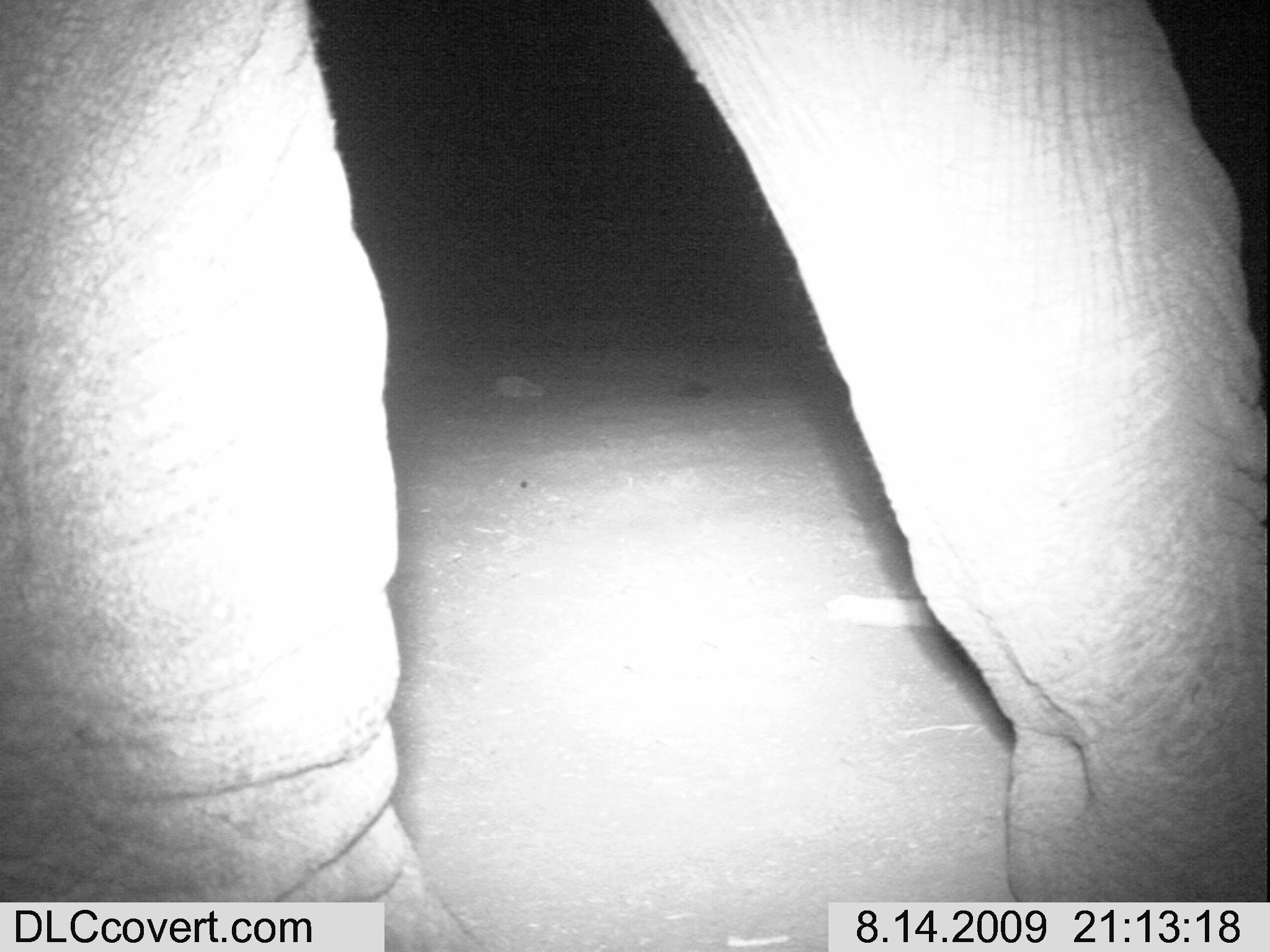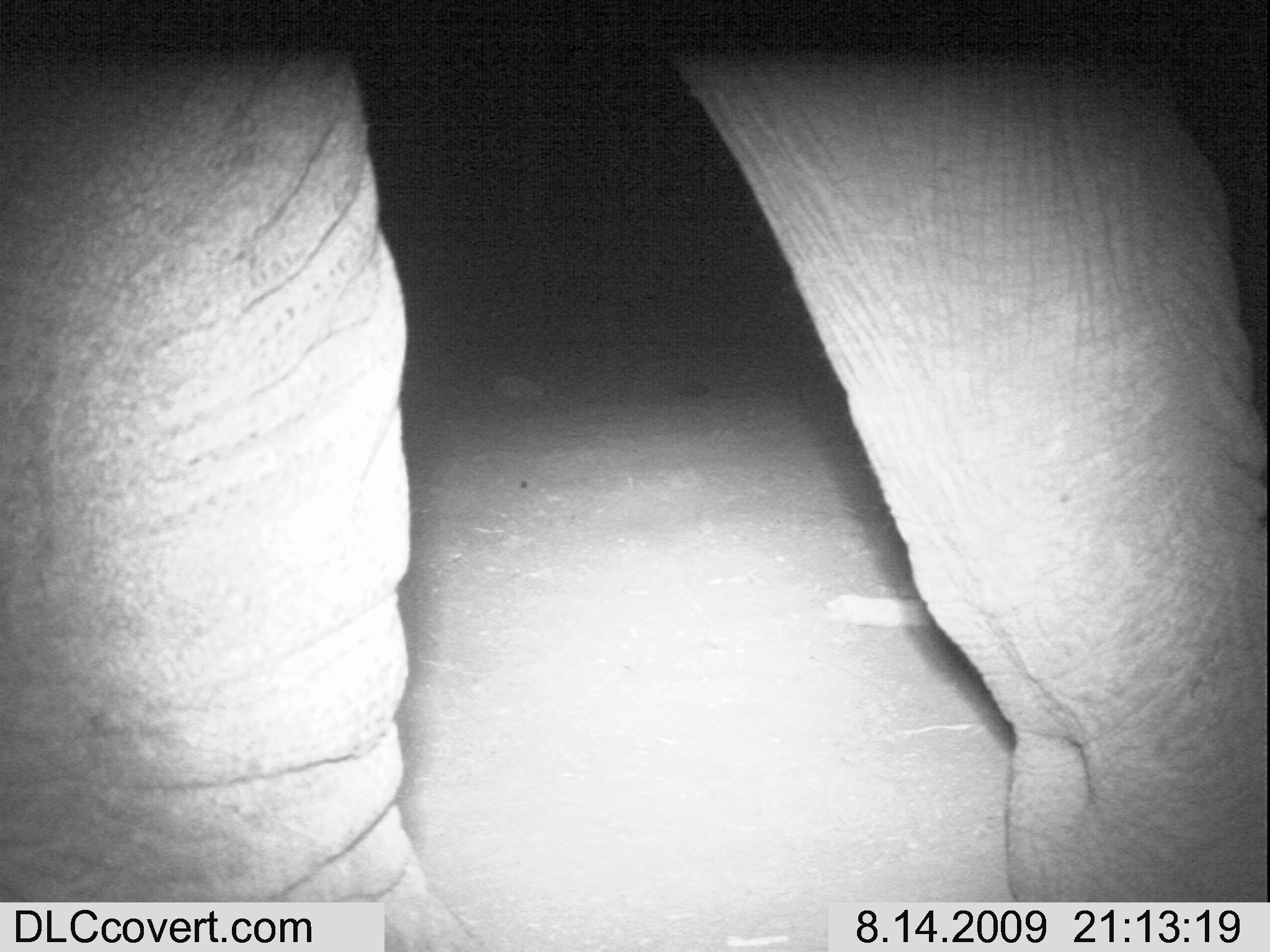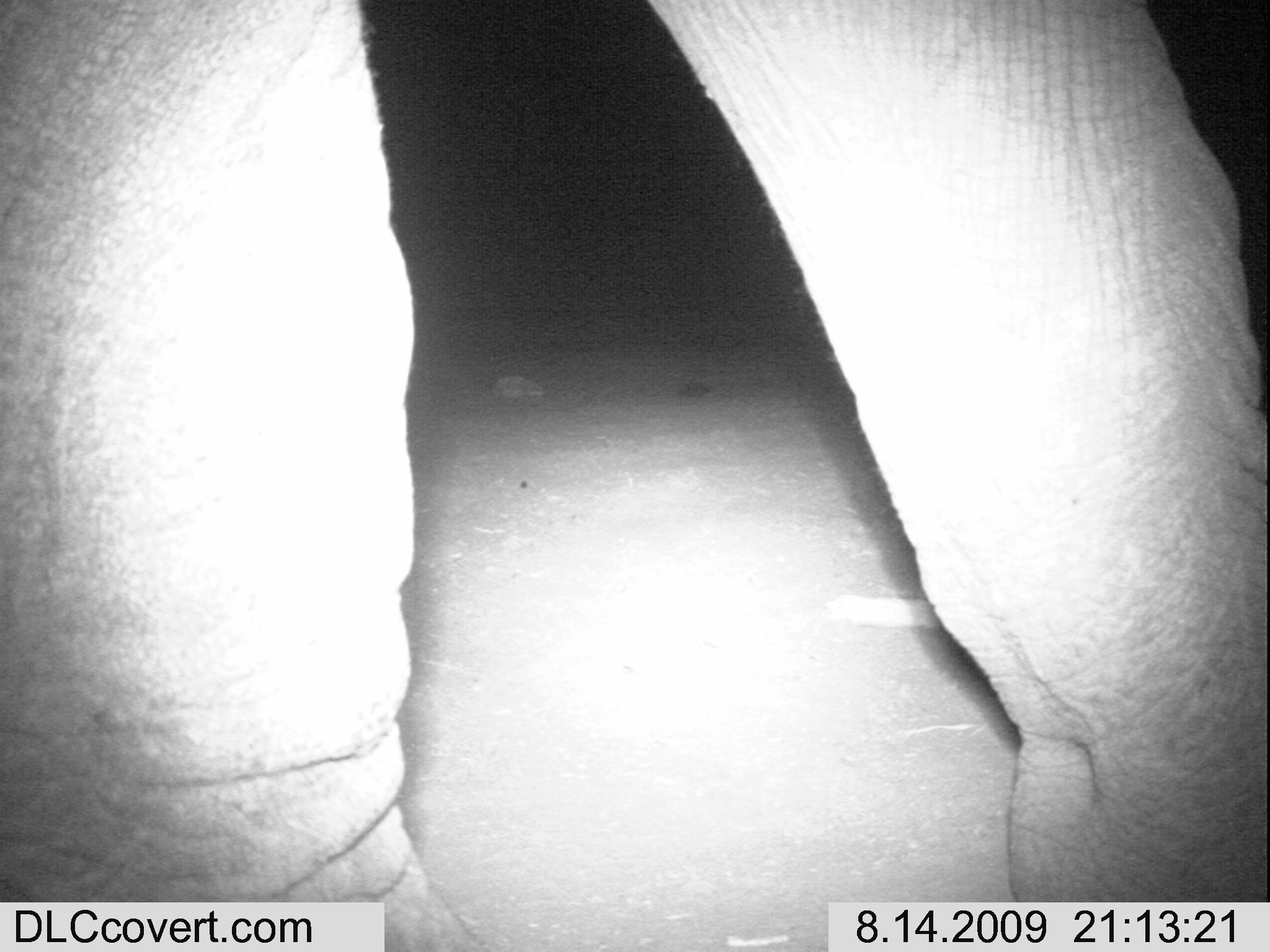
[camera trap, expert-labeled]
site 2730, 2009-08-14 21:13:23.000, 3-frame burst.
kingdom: Animalia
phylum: Chordata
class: Mammalia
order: Proboscidea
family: Elephantidae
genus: Loxodonta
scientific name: Loxodonta africana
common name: african bush elephant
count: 1